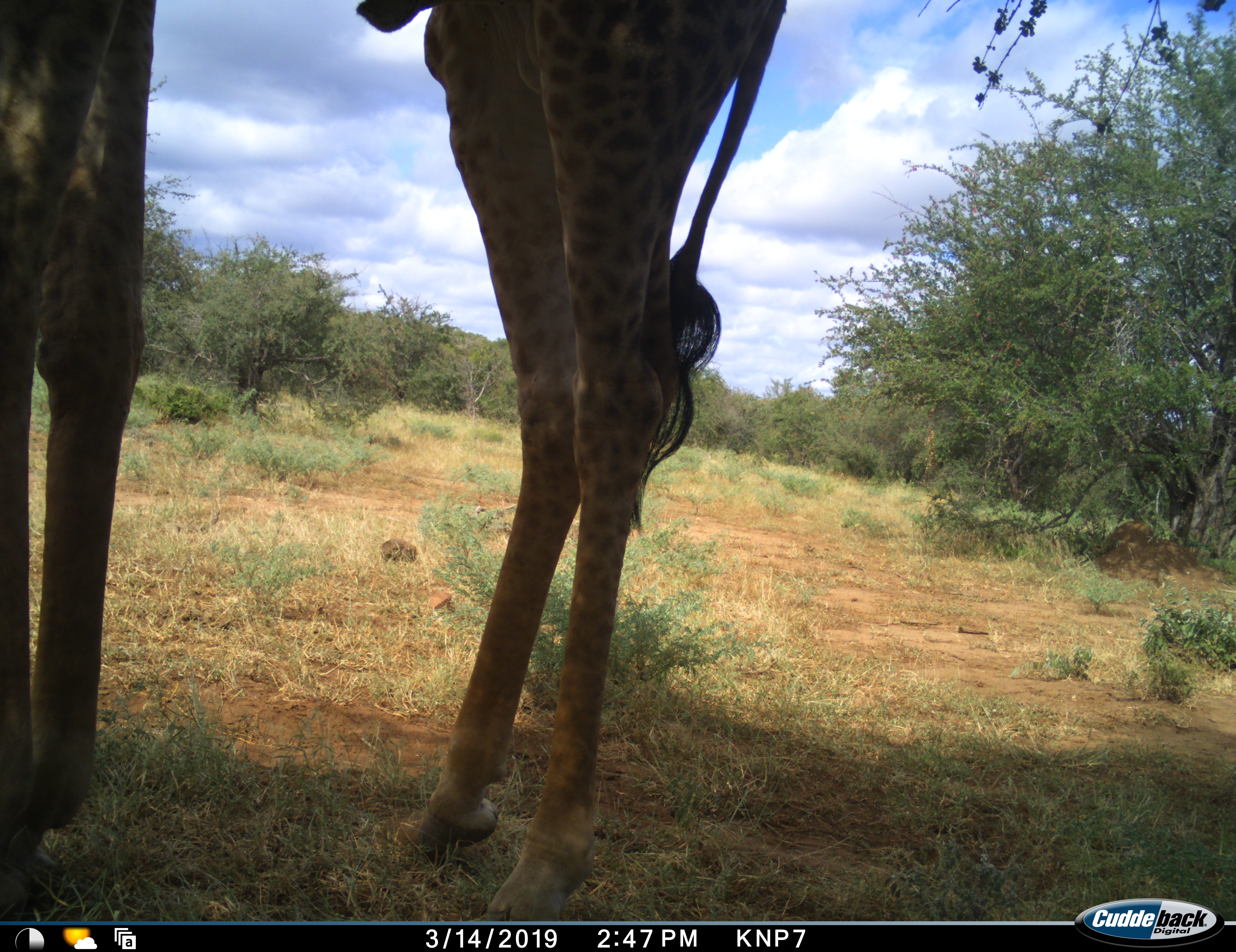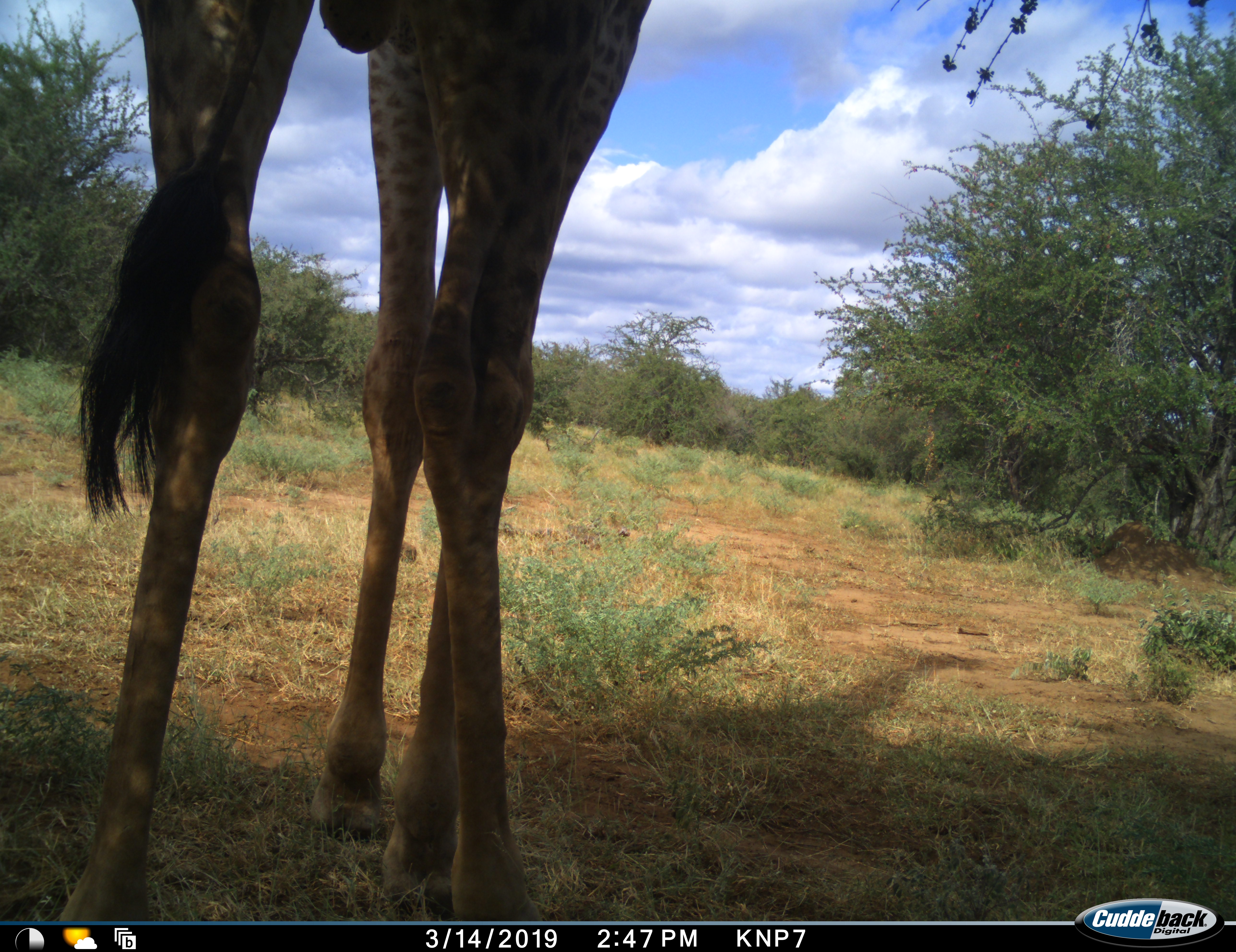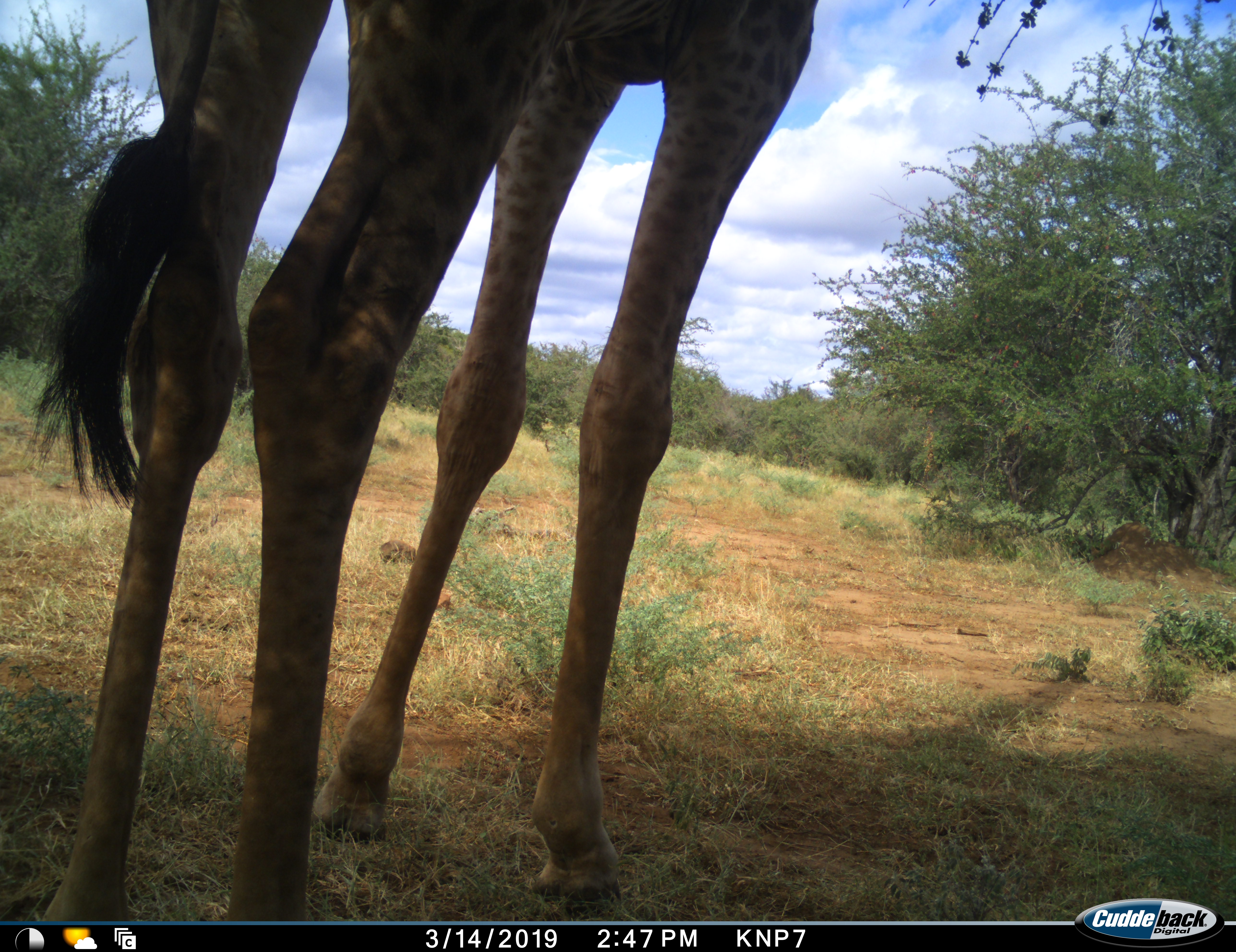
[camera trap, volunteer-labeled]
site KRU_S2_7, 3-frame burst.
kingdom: Animalia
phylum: Chordata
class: Mammalia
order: Artiodactyla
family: Giraffidae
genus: Giraffa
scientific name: Giraffa camelopardalis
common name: giraffe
Giraffe (Giraffa camelopardalis), count 1. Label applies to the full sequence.